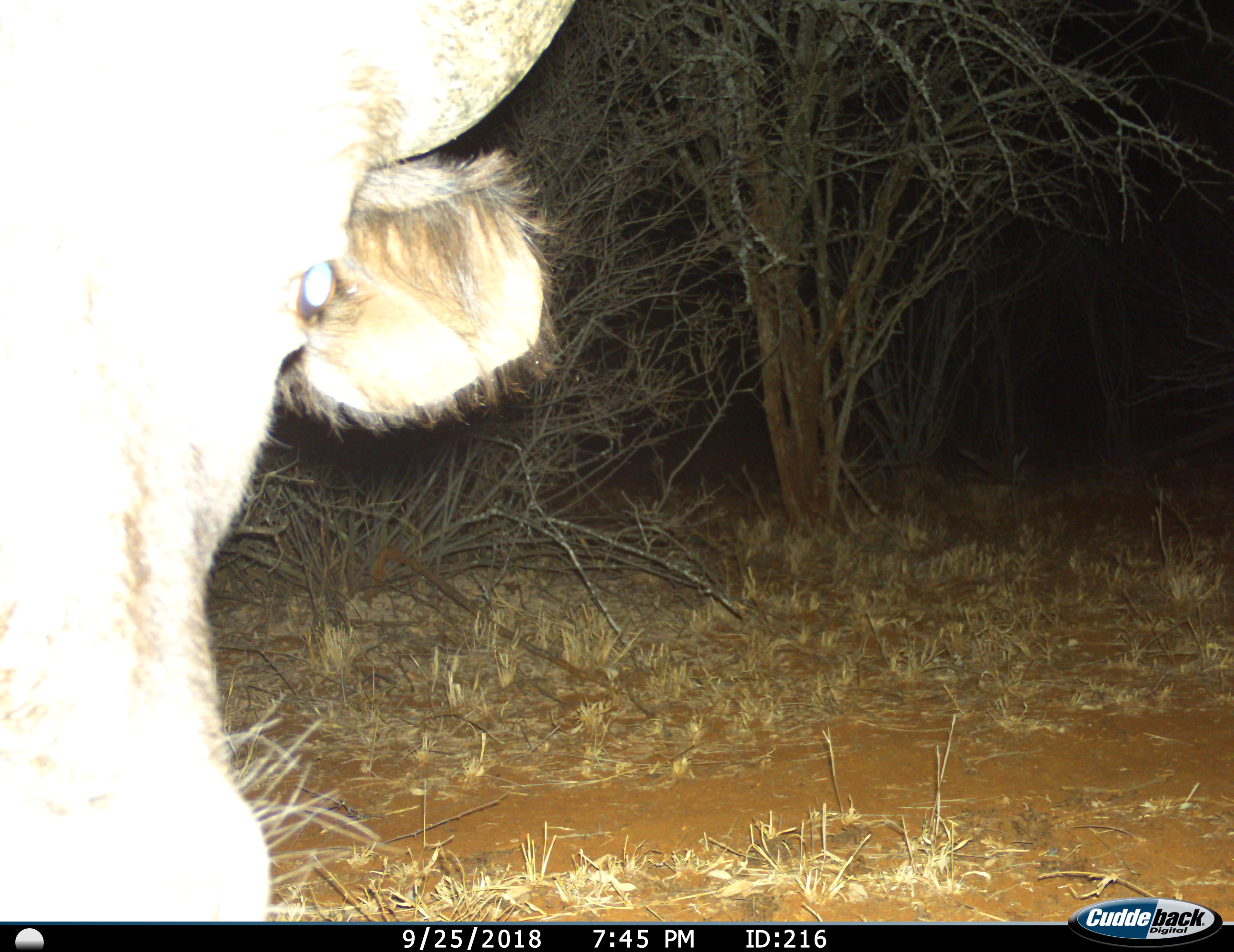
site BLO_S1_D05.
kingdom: Animalia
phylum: Chordata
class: Mammalia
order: Artiodactyla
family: Bovidae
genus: Syncerus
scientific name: Syncerus caffer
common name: african buffalo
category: buffalo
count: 1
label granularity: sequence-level